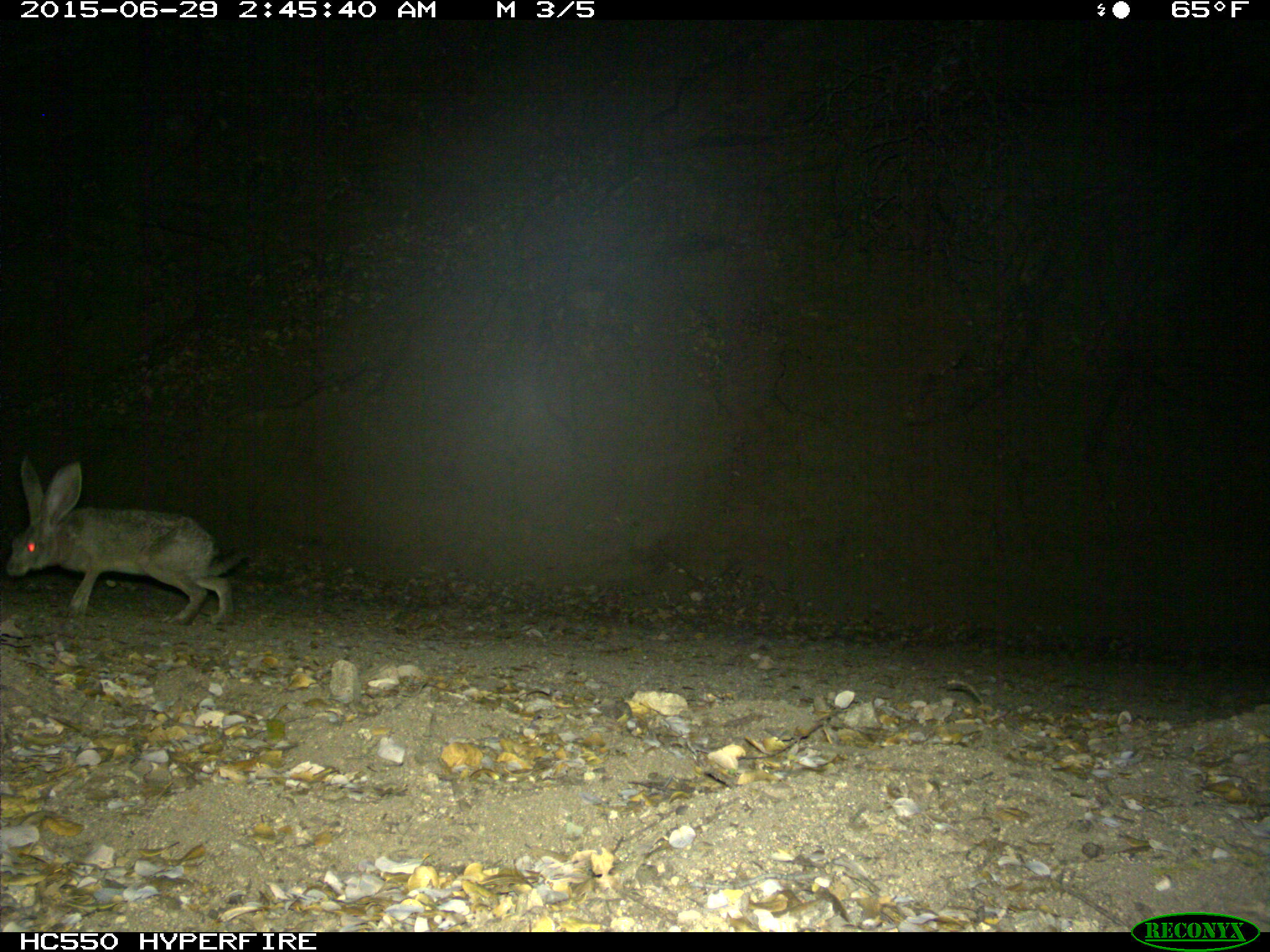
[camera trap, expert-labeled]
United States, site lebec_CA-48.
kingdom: Animalia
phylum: Chordata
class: Mammalia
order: Lagomorpha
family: Leporidae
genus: Lepus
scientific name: Lepus californicus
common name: black-tailed jackrabbit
Lepus californicus (black-tailed jackrabbit).